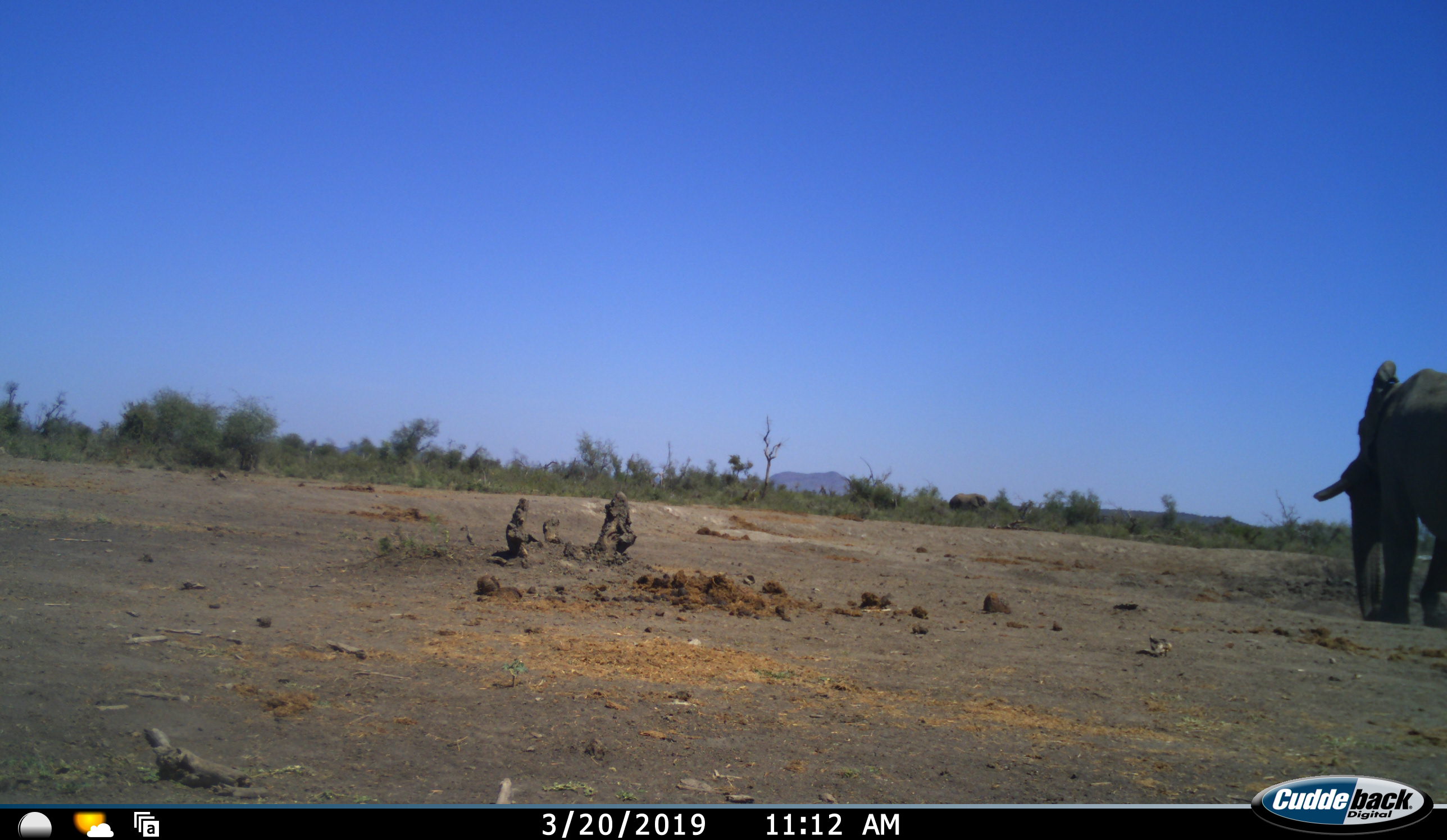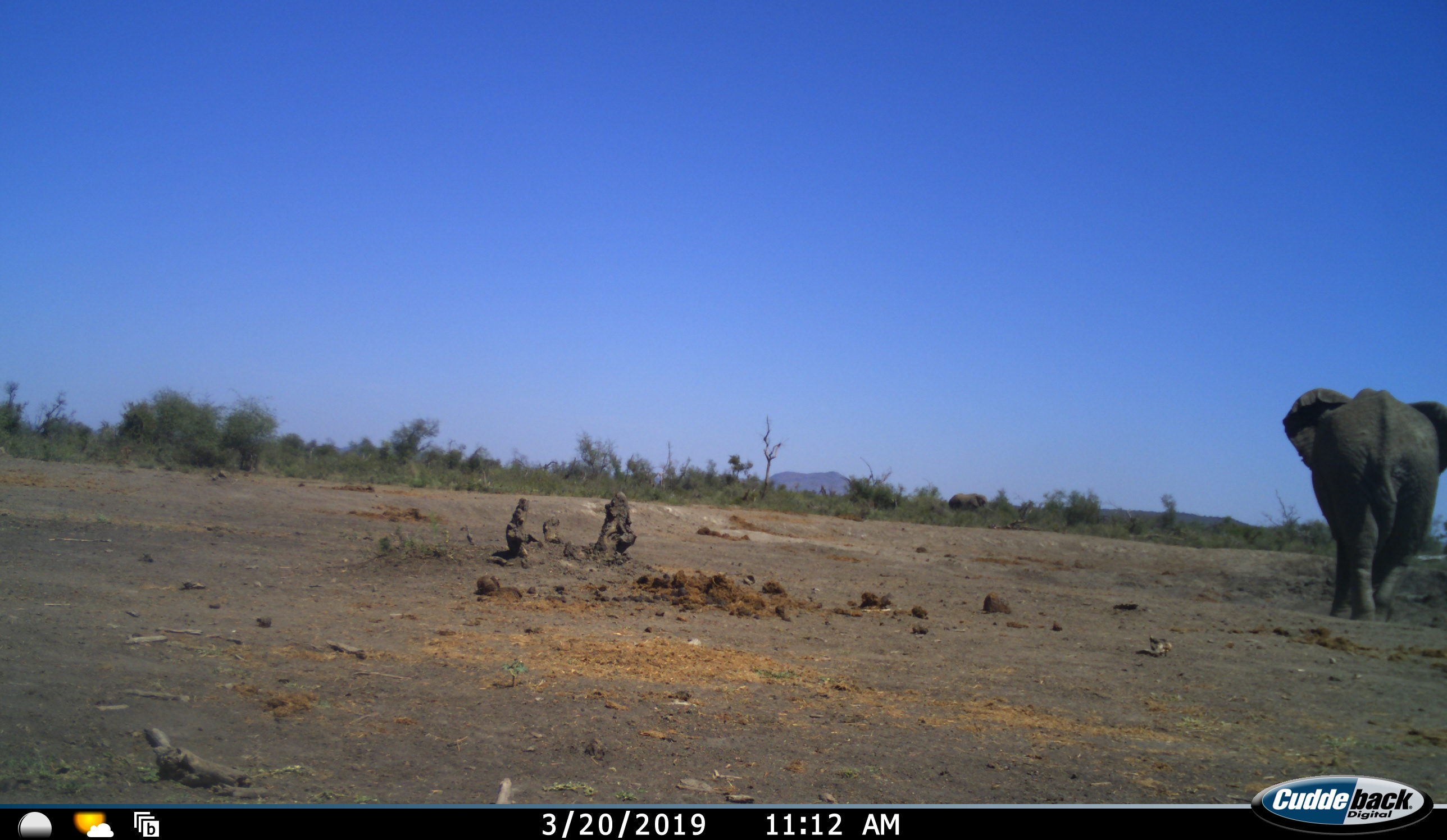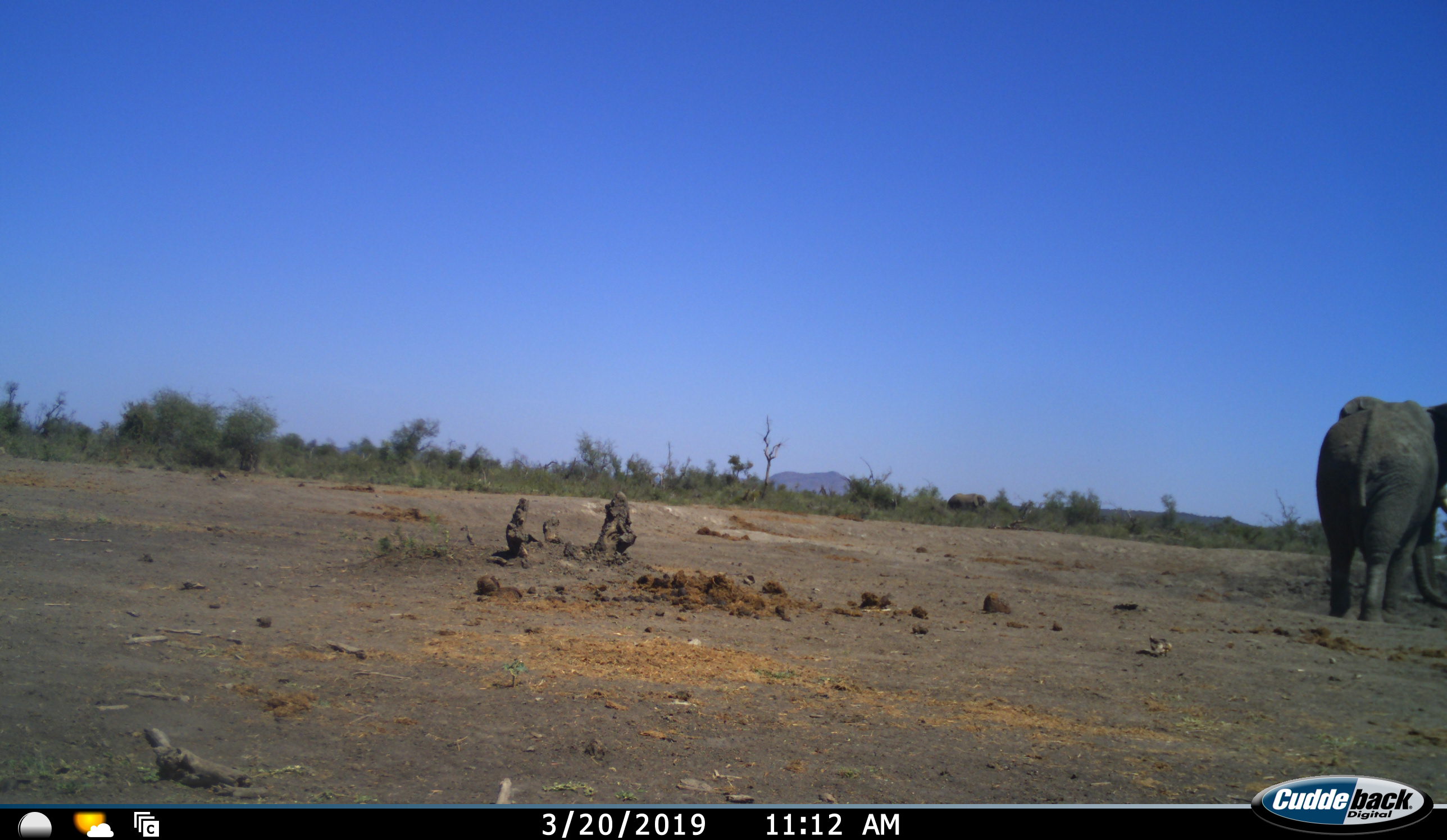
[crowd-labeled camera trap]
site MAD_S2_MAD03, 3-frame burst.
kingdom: Animalia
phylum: Chordata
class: Mammalia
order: Proboscidea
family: Elephantidae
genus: Loxodonta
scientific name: Loxodonta africana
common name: african bush elephant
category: elephant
Elephant (african bush elephant) (Loxodonta africana), count 1. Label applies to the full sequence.